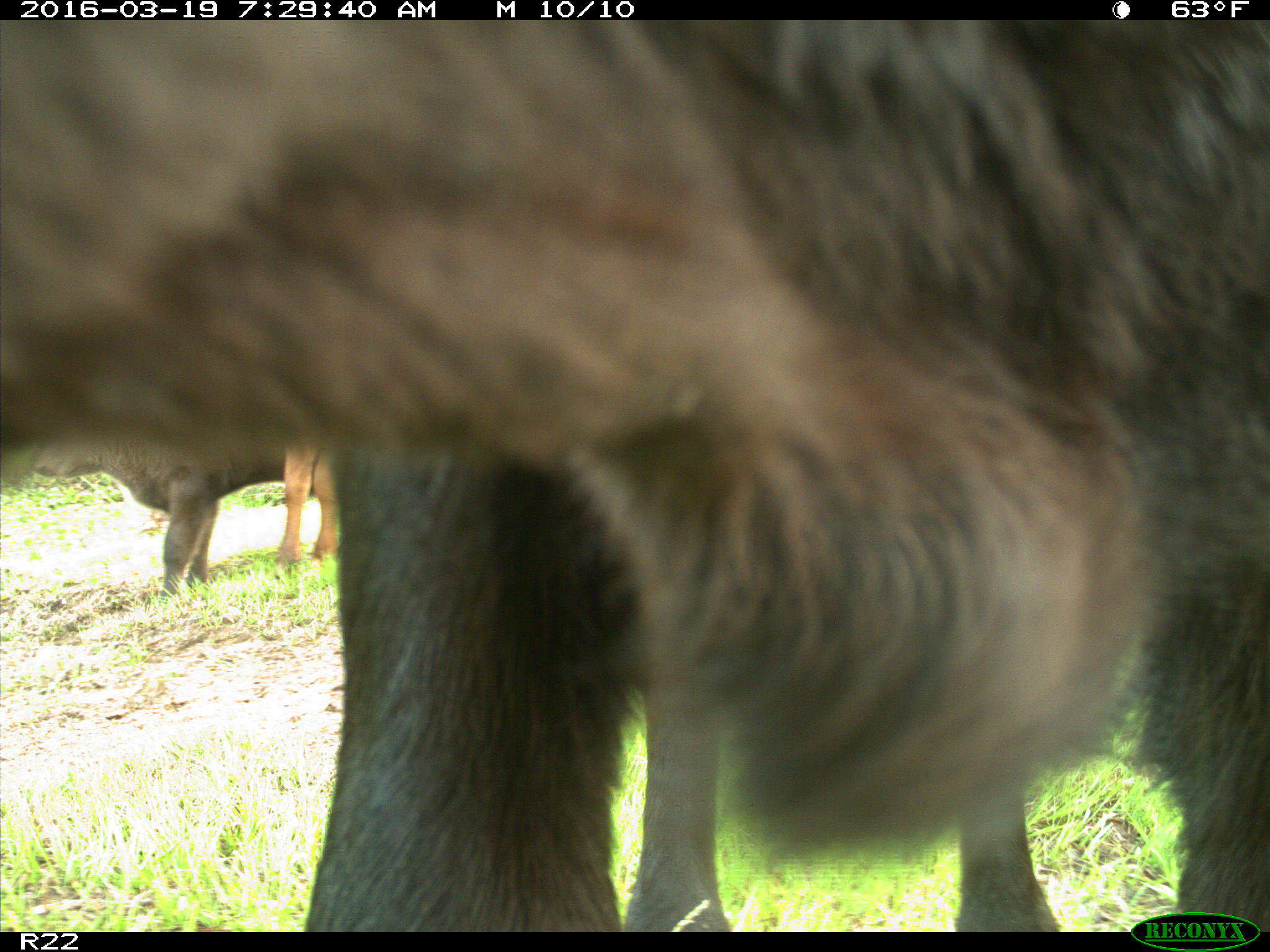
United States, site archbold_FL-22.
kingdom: Animalia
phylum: Chordata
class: Mammalia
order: Artiodactyla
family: Bovidae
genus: Bos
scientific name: Bos taurus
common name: domestic cow